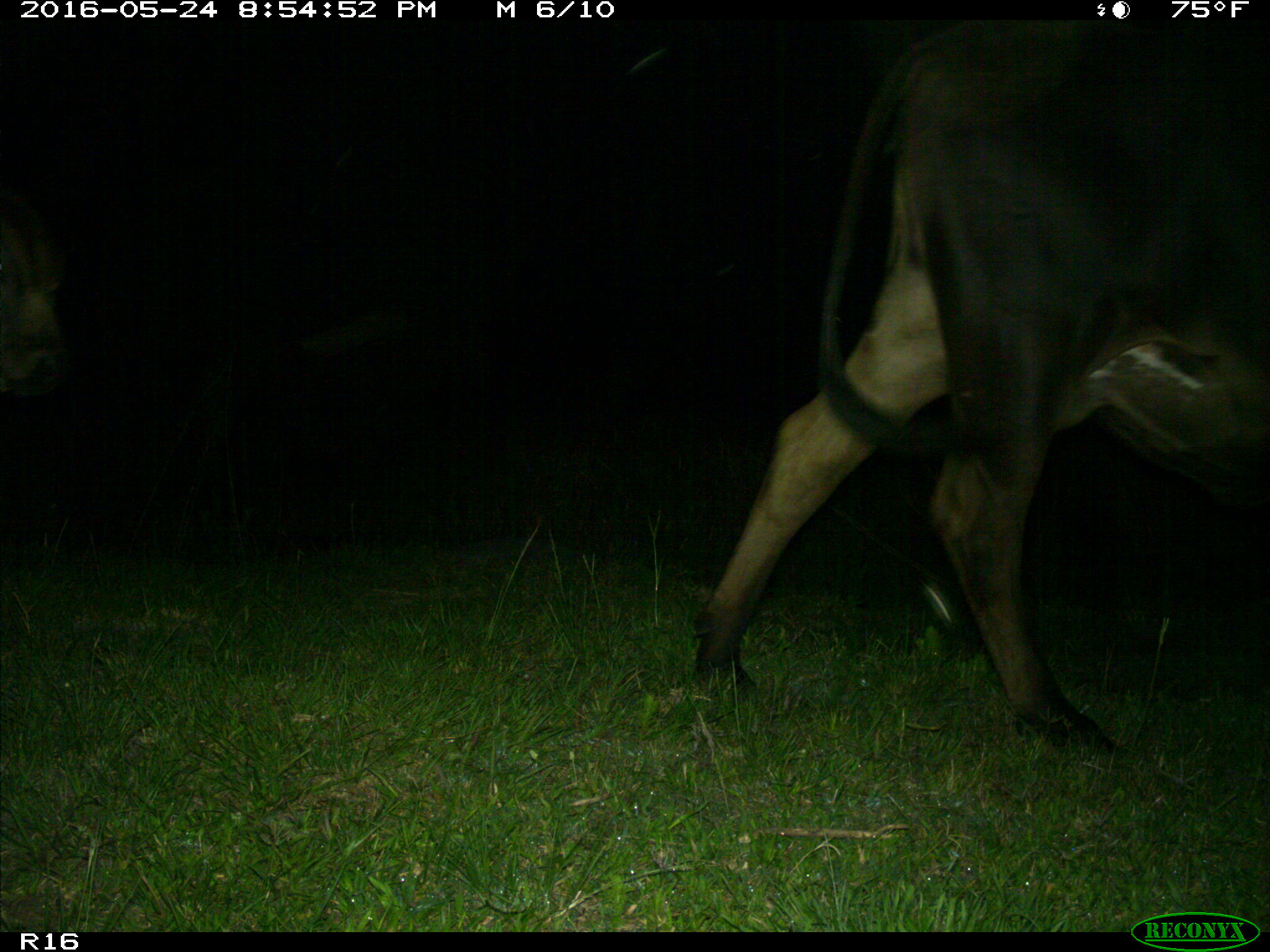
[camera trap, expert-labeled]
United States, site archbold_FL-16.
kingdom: Animalia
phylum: Chordata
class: Mammalia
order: Artiodactyla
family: Bovidae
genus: Bos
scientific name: Bos taurus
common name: domestic cow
Bos taurus (domestic cow).